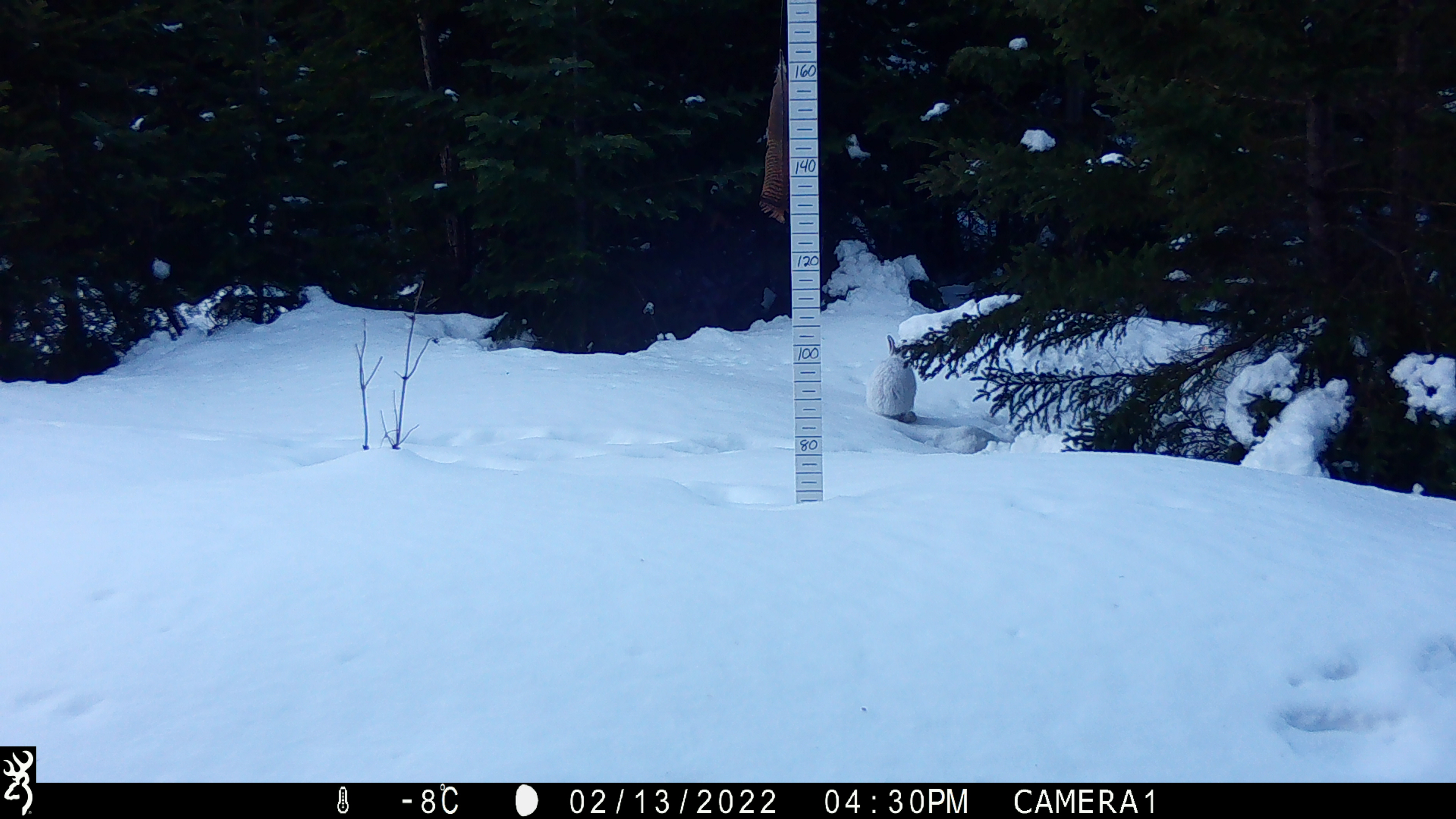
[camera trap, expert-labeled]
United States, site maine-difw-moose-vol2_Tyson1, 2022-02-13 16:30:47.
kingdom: Animalia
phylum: Chordata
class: Mammalia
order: Lagomorpha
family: Leporidae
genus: Lepus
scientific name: Lepus americanus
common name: snowshoe hare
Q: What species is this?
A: Snowshoe hare (Lepus americanus).